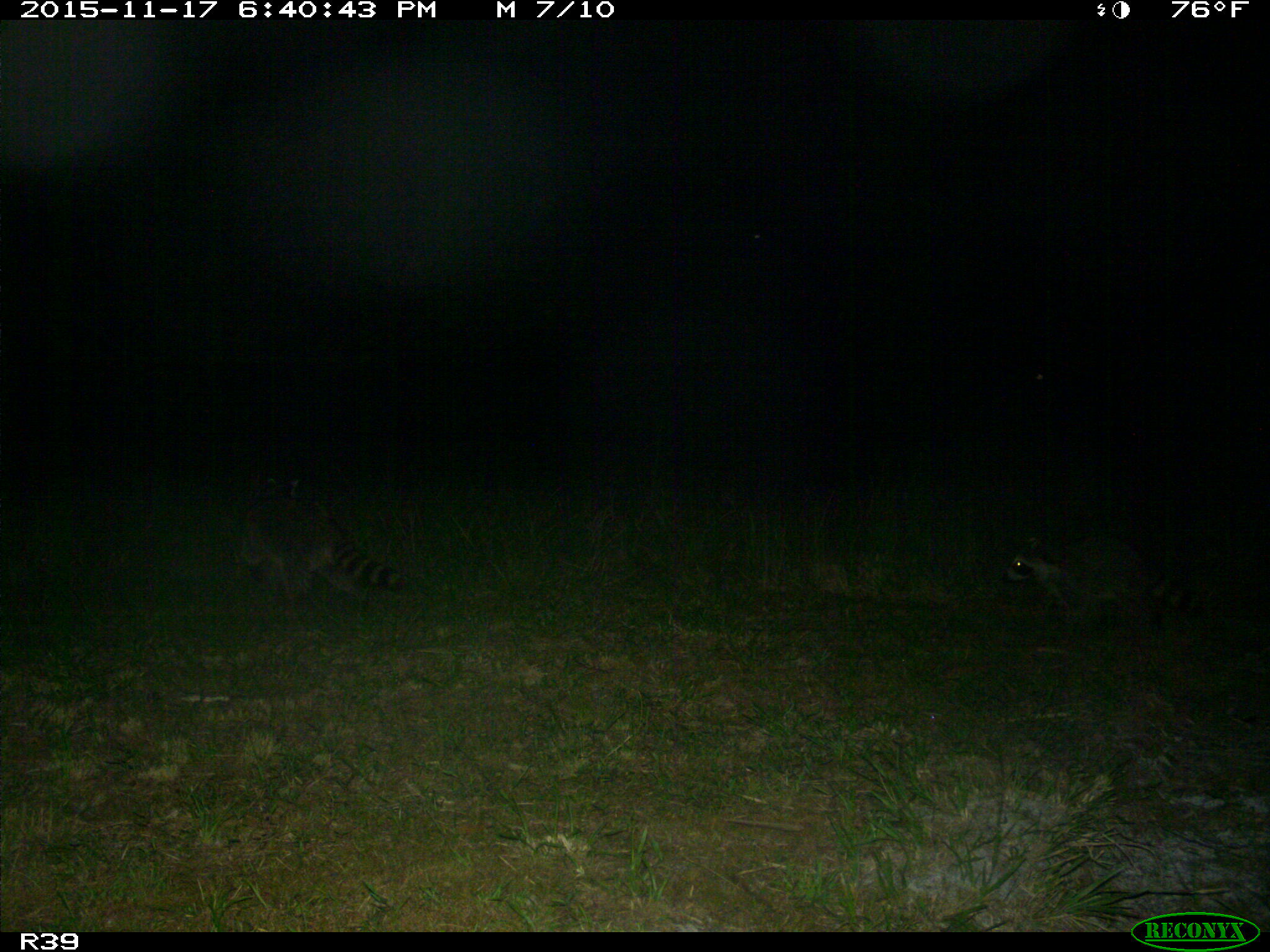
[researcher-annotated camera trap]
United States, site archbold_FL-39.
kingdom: Animalia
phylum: Chordata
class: Mammalia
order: Carnivora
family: Procyonidae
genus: Procyon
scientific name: Procyon lotor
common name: common raccoon